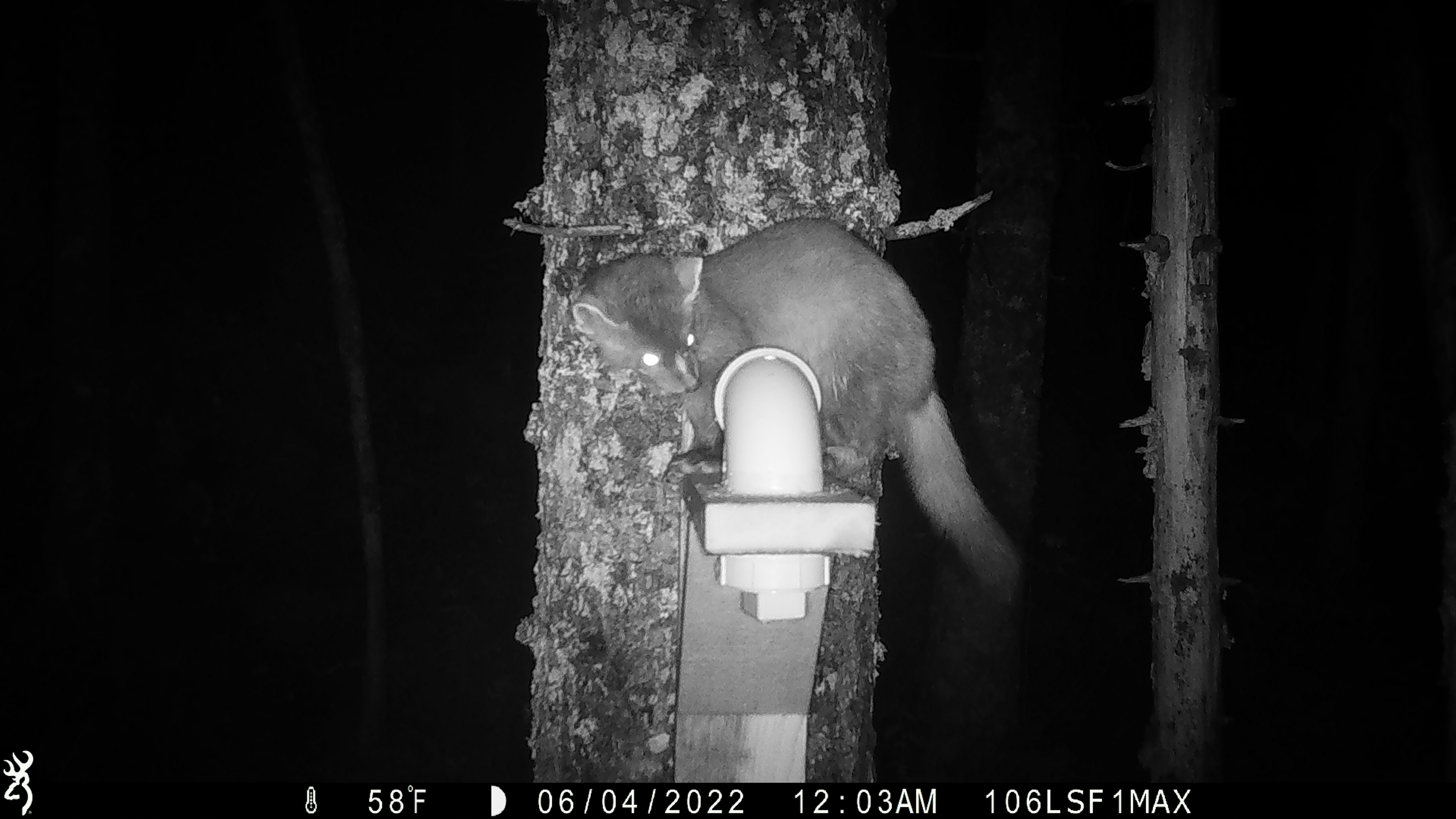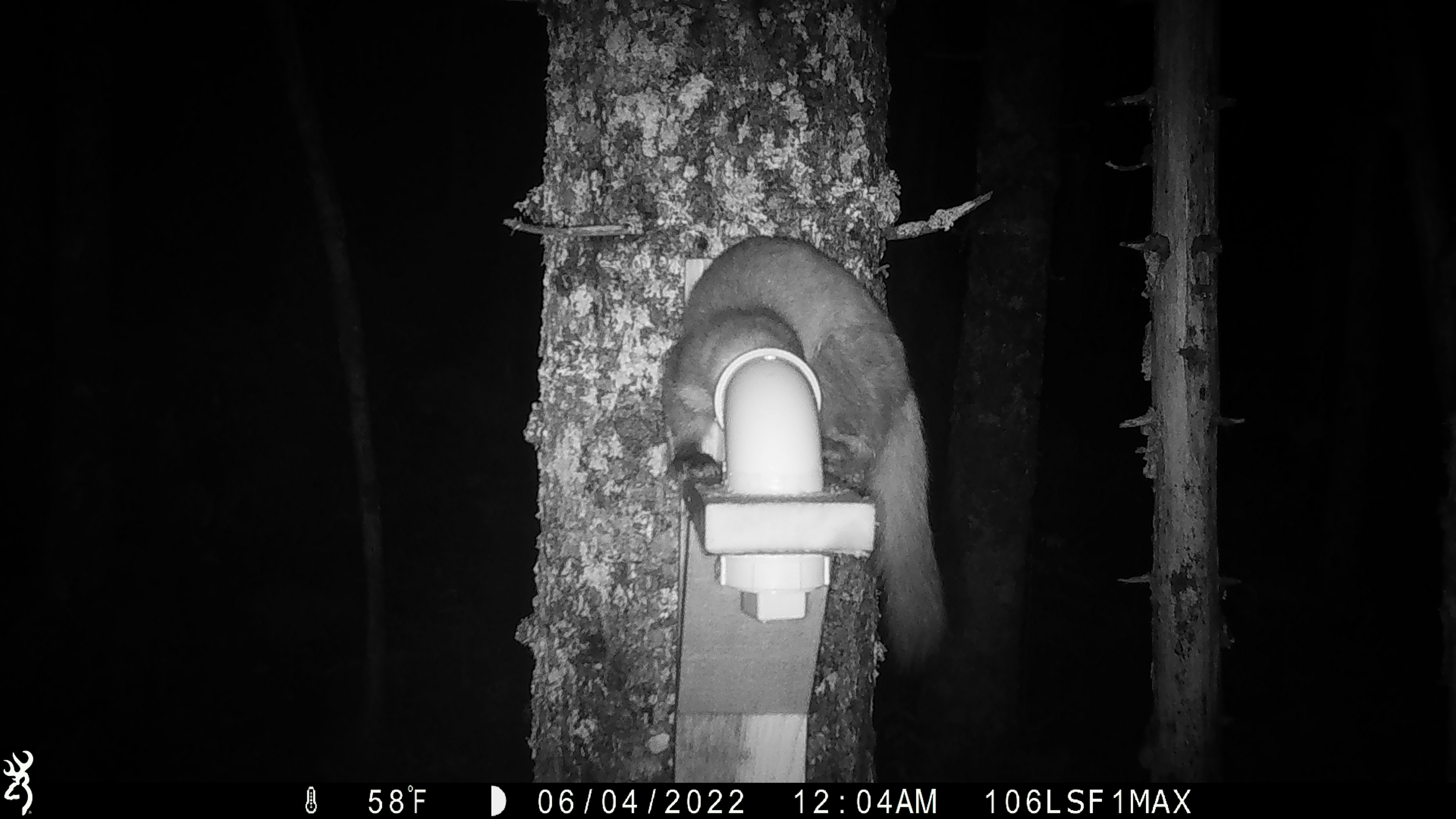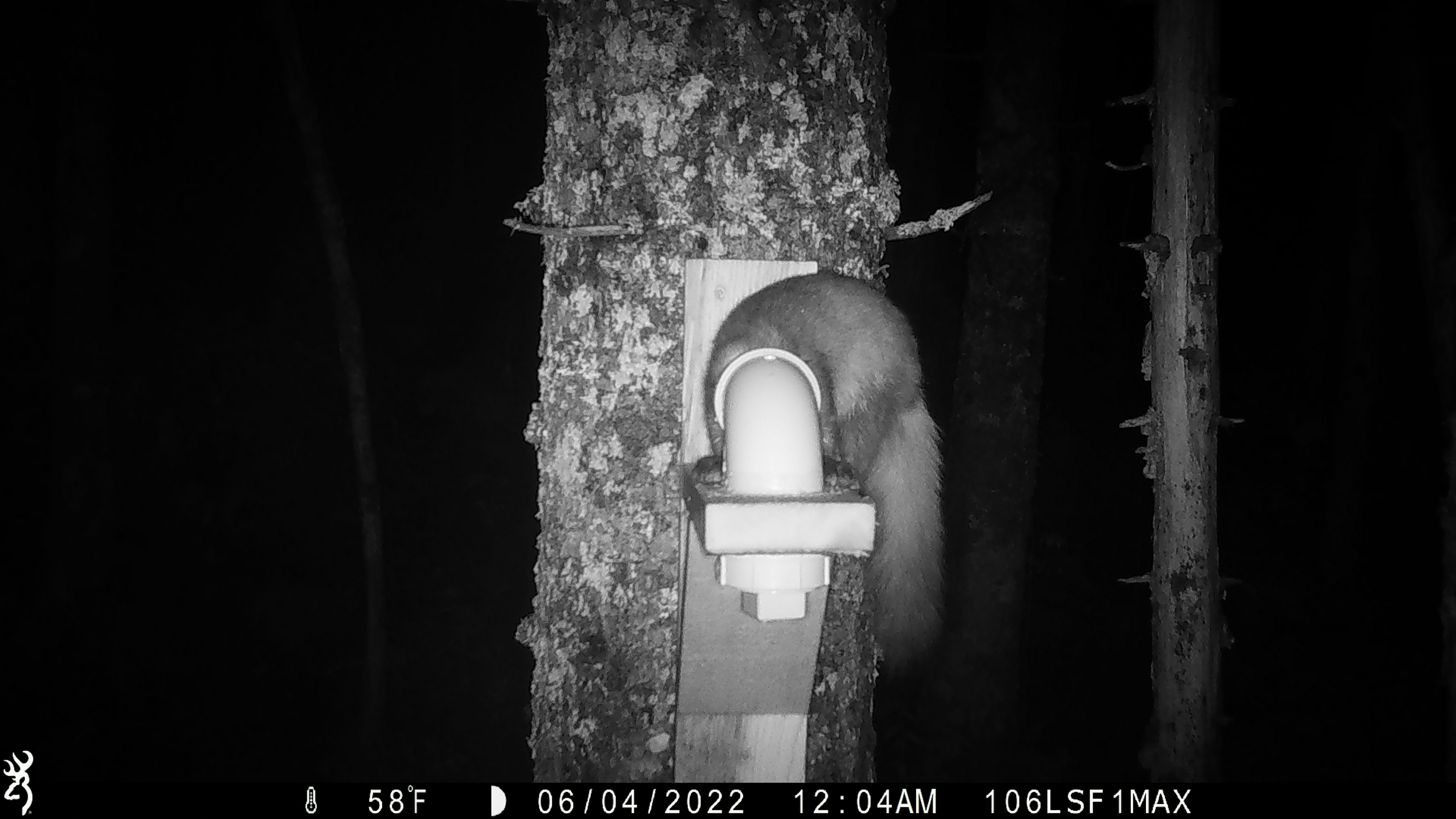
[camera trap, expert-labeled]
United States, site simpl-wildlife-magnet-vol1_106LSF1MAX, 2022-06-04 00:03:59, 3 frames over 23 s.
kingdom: Animalia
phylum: Chordata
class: Mammalia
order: Carnivora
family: Mustelidae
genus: Martes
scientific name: Martes americana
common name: american marten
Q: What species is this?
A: American marten (Martes americana).